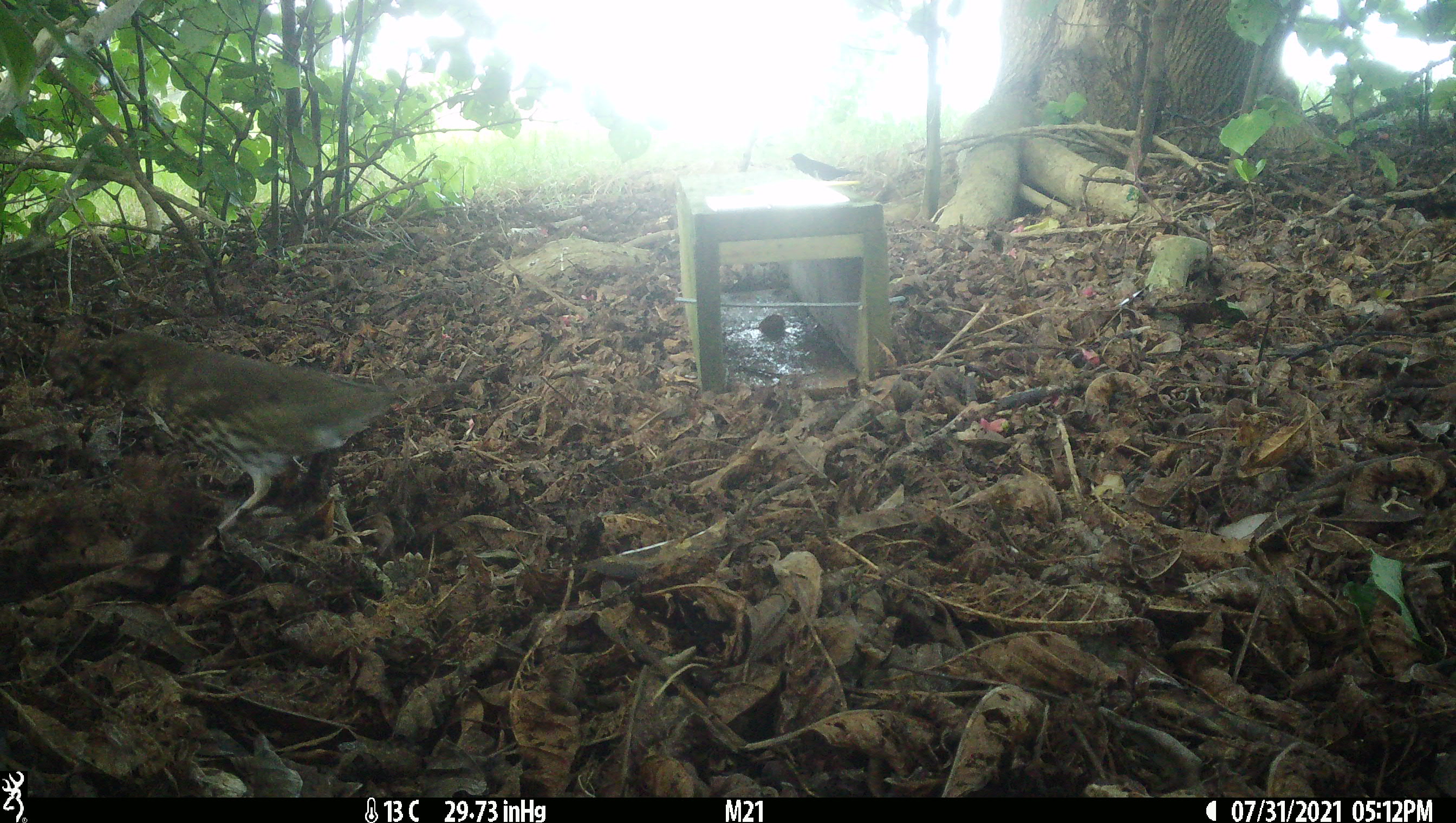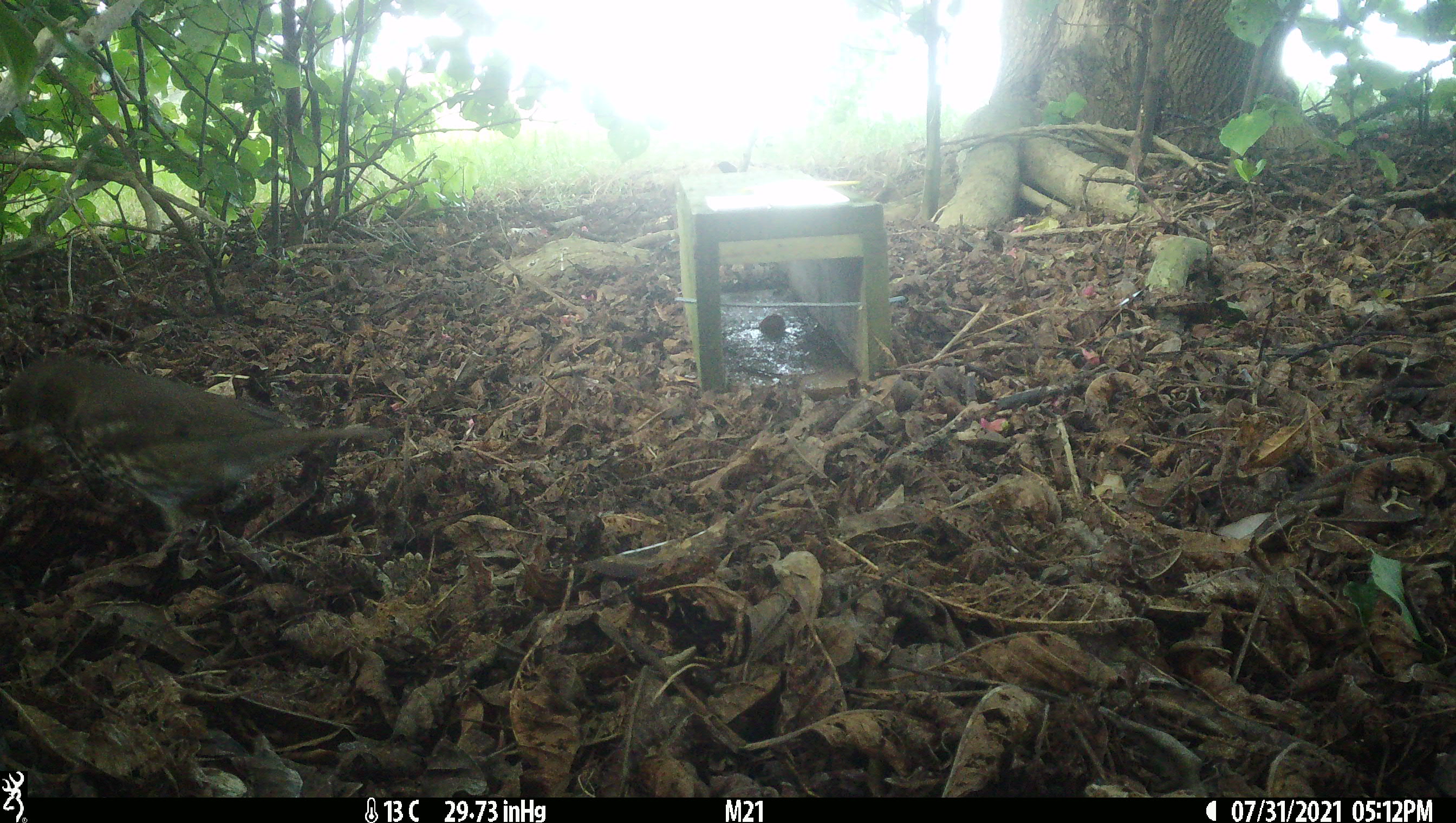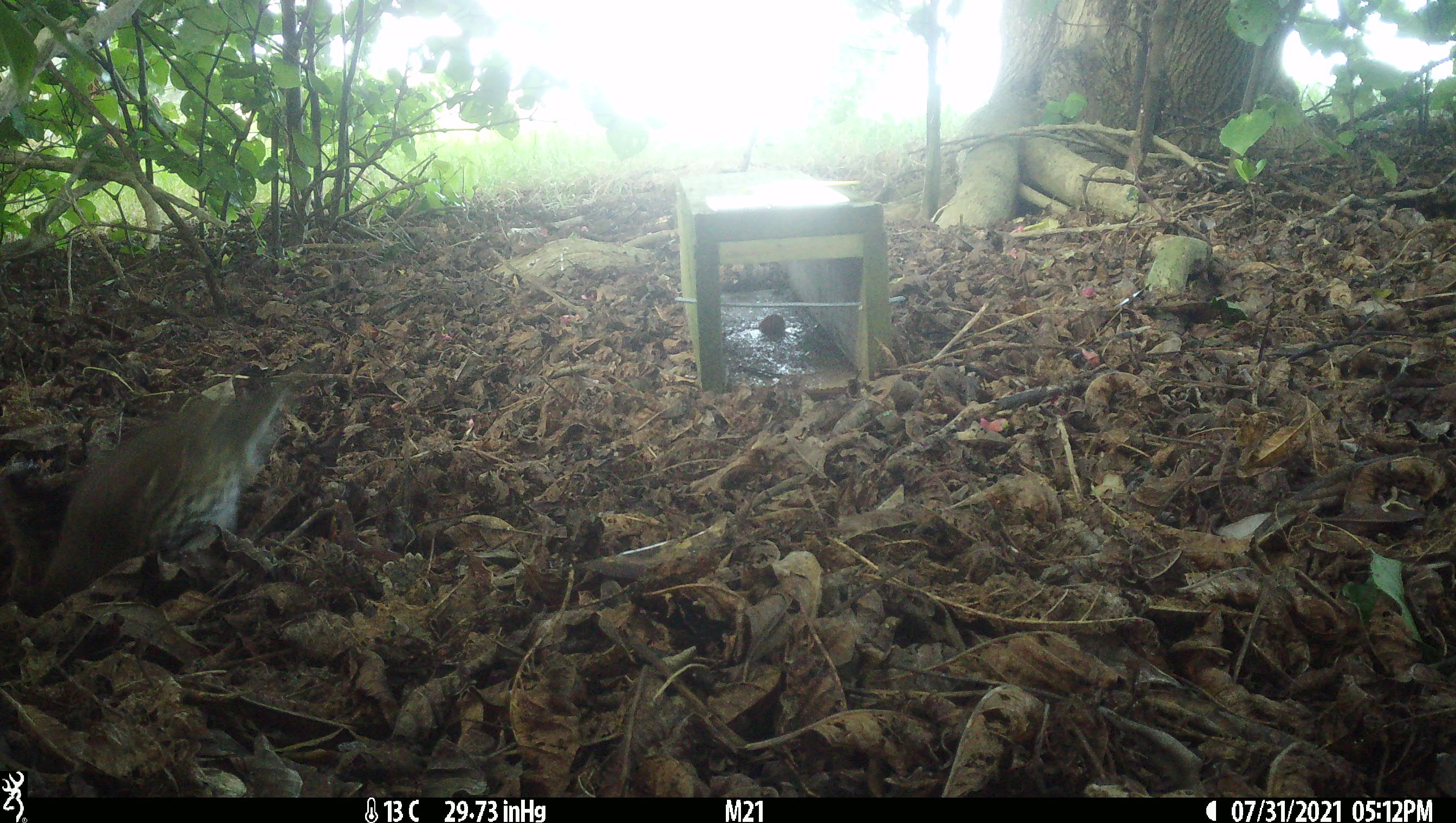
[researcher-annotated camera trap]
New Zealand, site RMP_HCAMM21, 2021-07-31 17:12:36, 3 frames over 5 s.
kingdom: Animalia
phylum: Chordata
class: Aves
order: Passeriformes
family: Turdidae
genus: Turdus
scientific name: Turdus philomelos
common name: song thrush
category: thrush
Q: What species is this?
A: Thrush (song thrush) (Turdus philomelos).